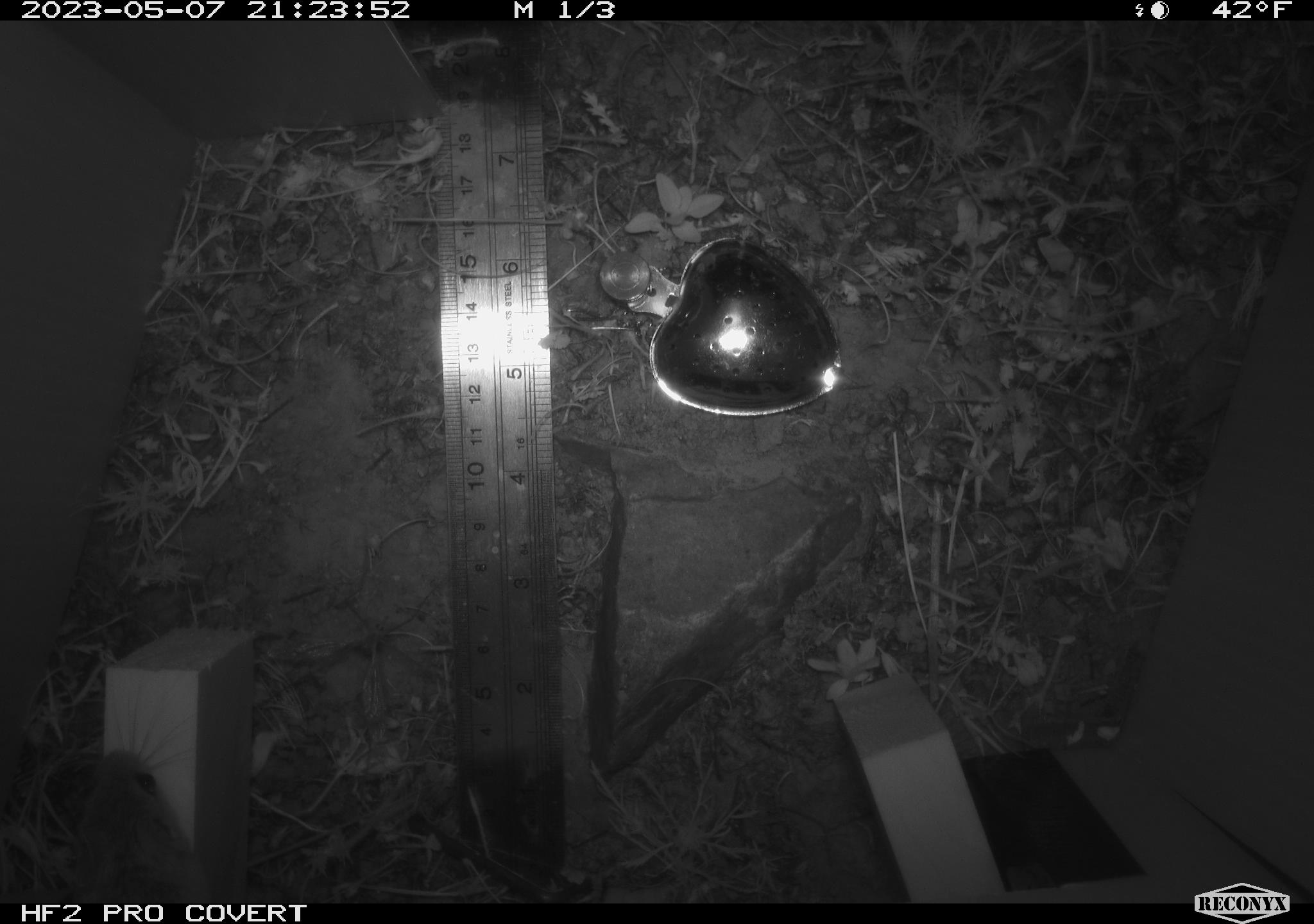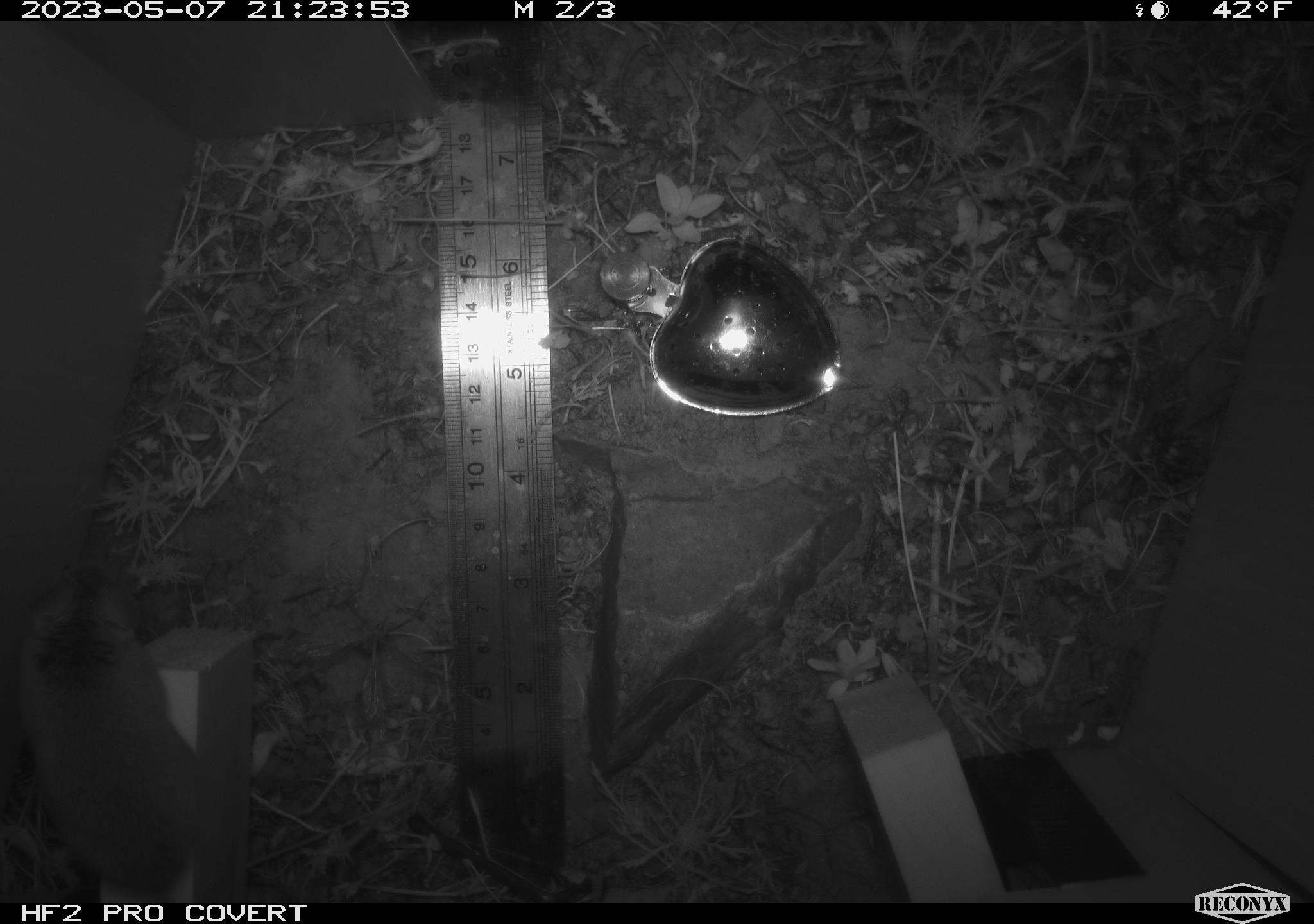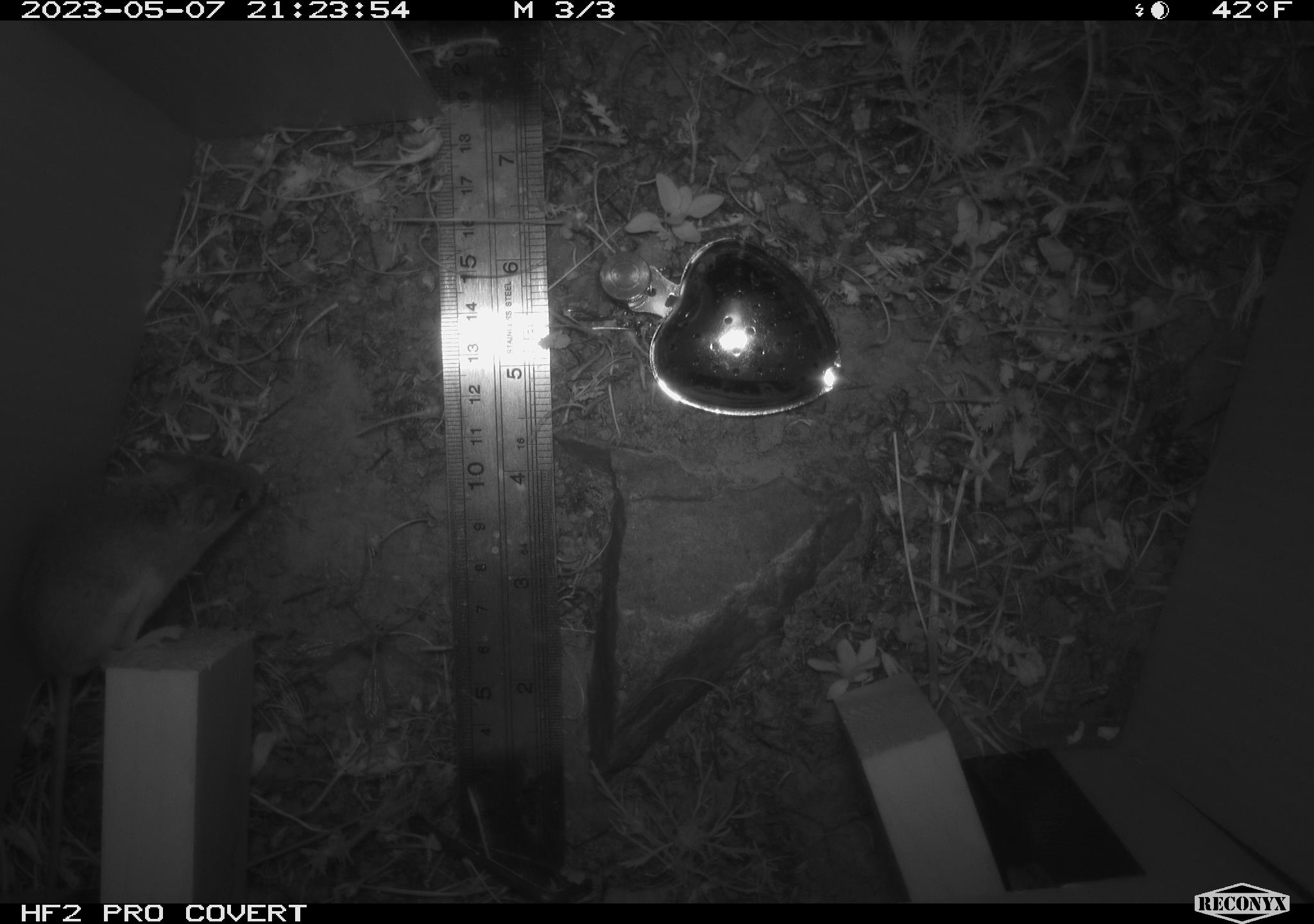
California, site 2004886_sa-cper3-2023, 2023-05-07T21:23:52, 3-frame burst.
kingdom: Animalia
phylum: Chordata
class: Mammalia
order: Rodentia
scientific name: Rodentia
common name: mouse species